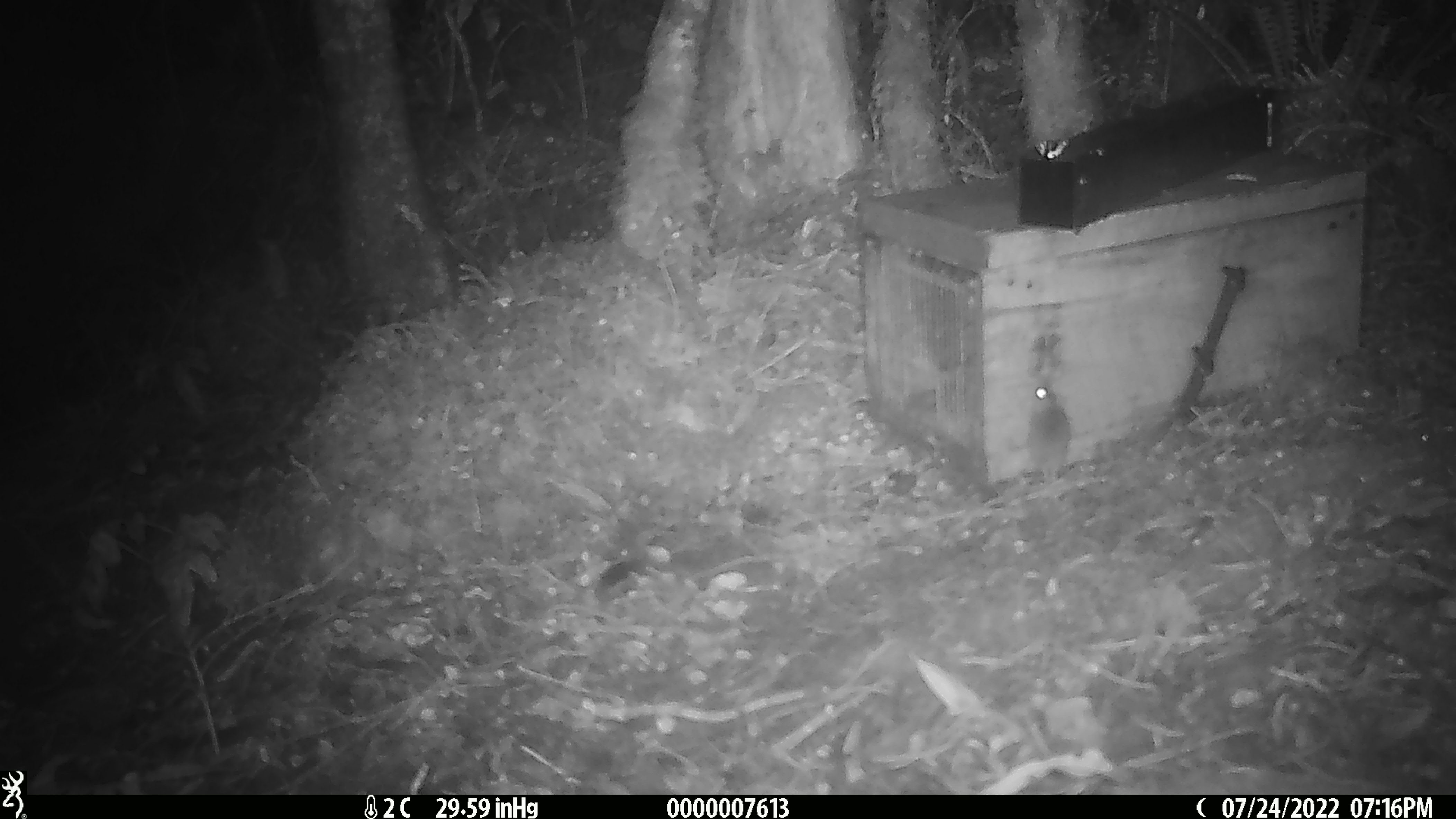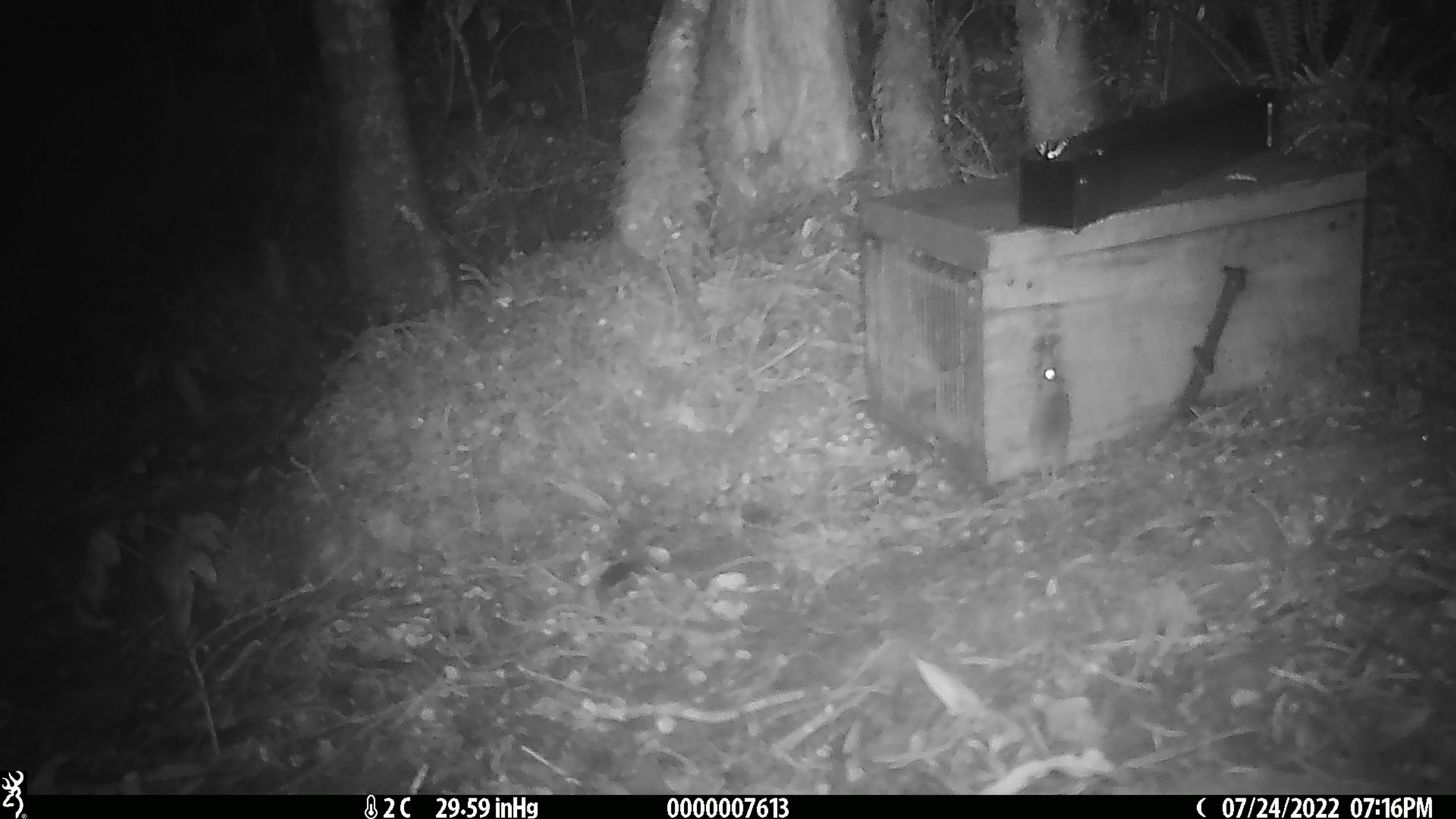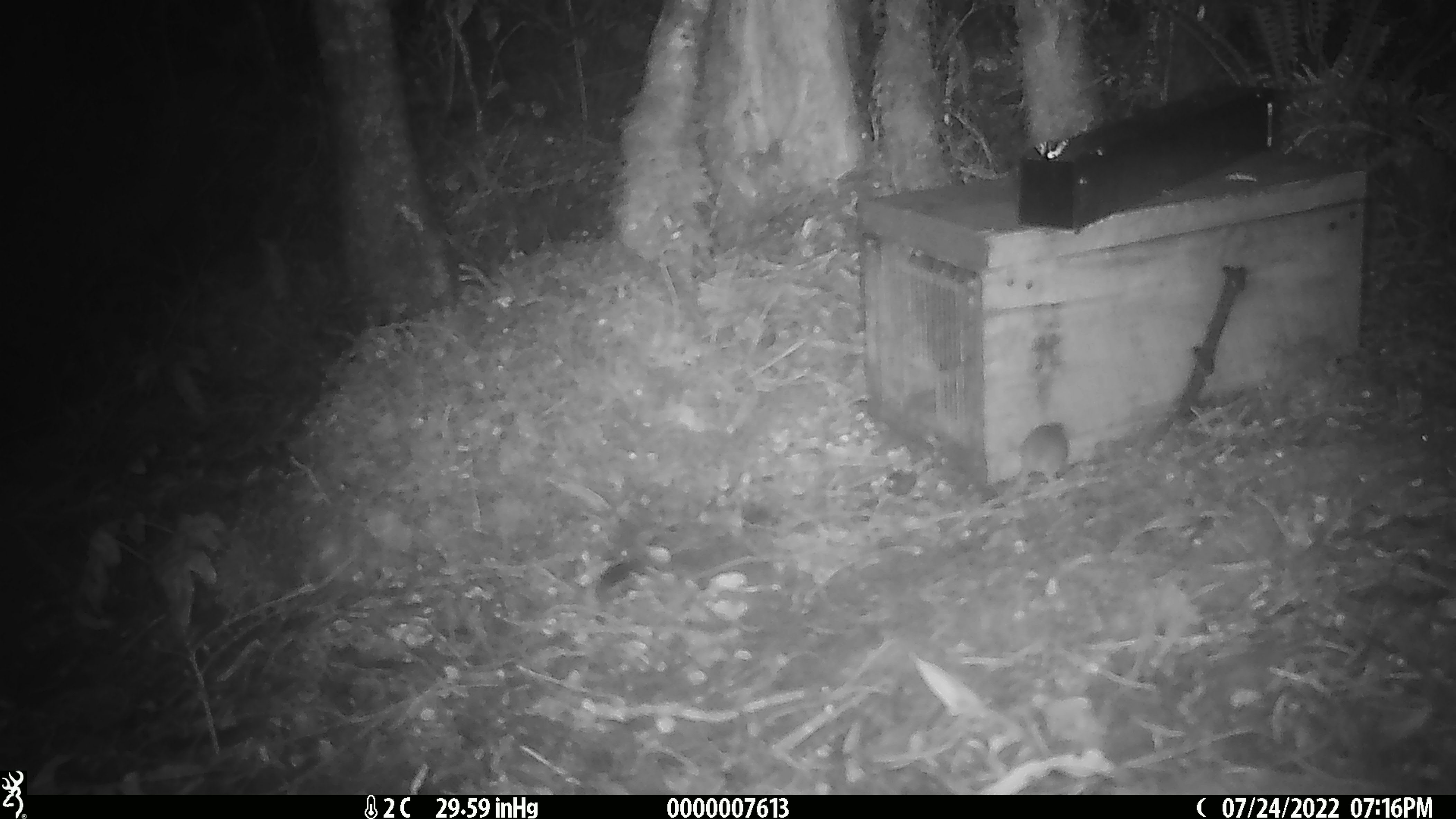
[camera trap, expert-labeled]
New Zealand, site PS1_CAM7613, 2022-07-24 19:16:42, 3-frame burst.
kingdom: Animalia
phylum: Chordata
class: Mammalia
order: Rodentia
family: Muridae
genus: Mus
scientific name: Mus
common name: mouse